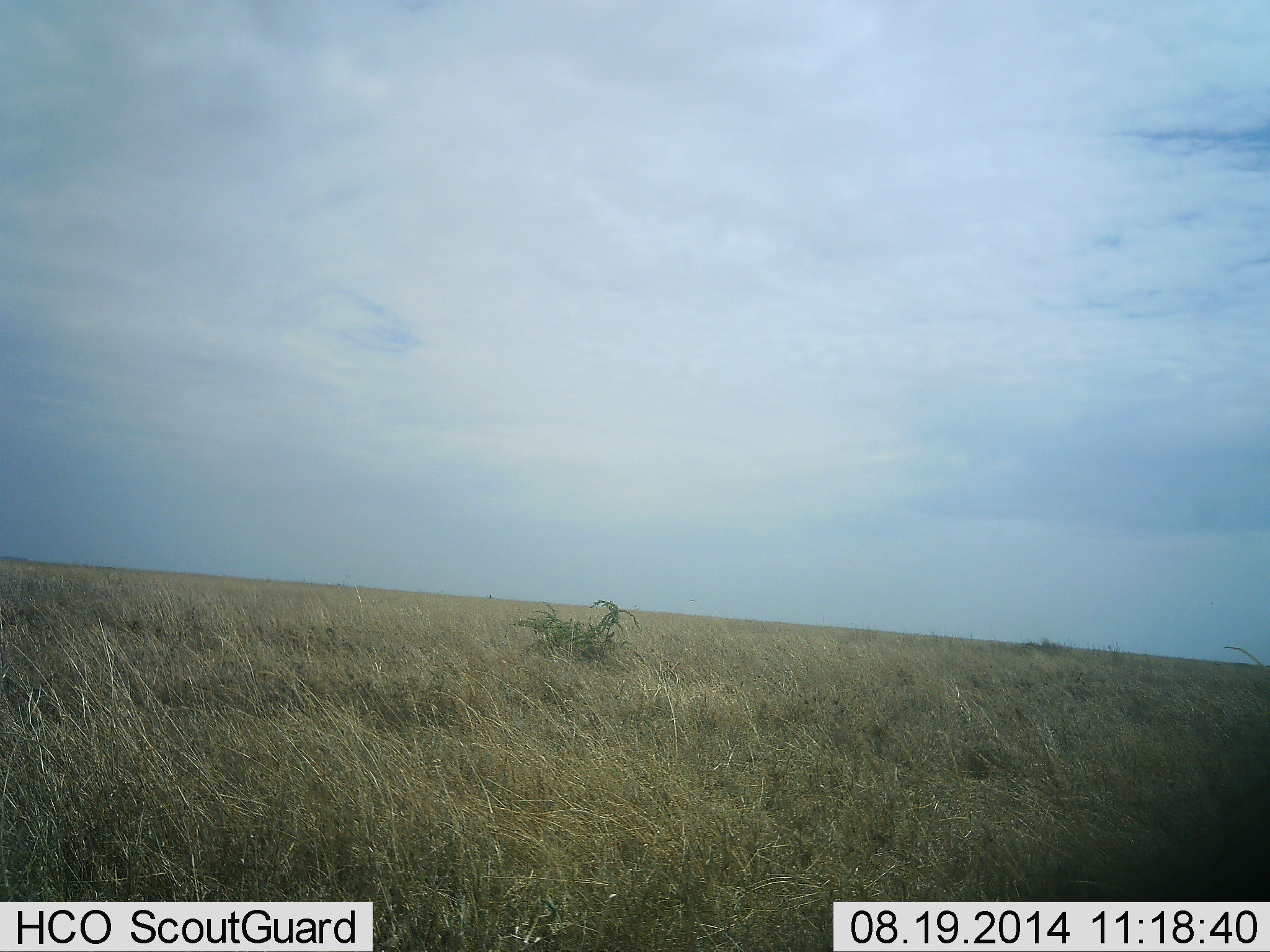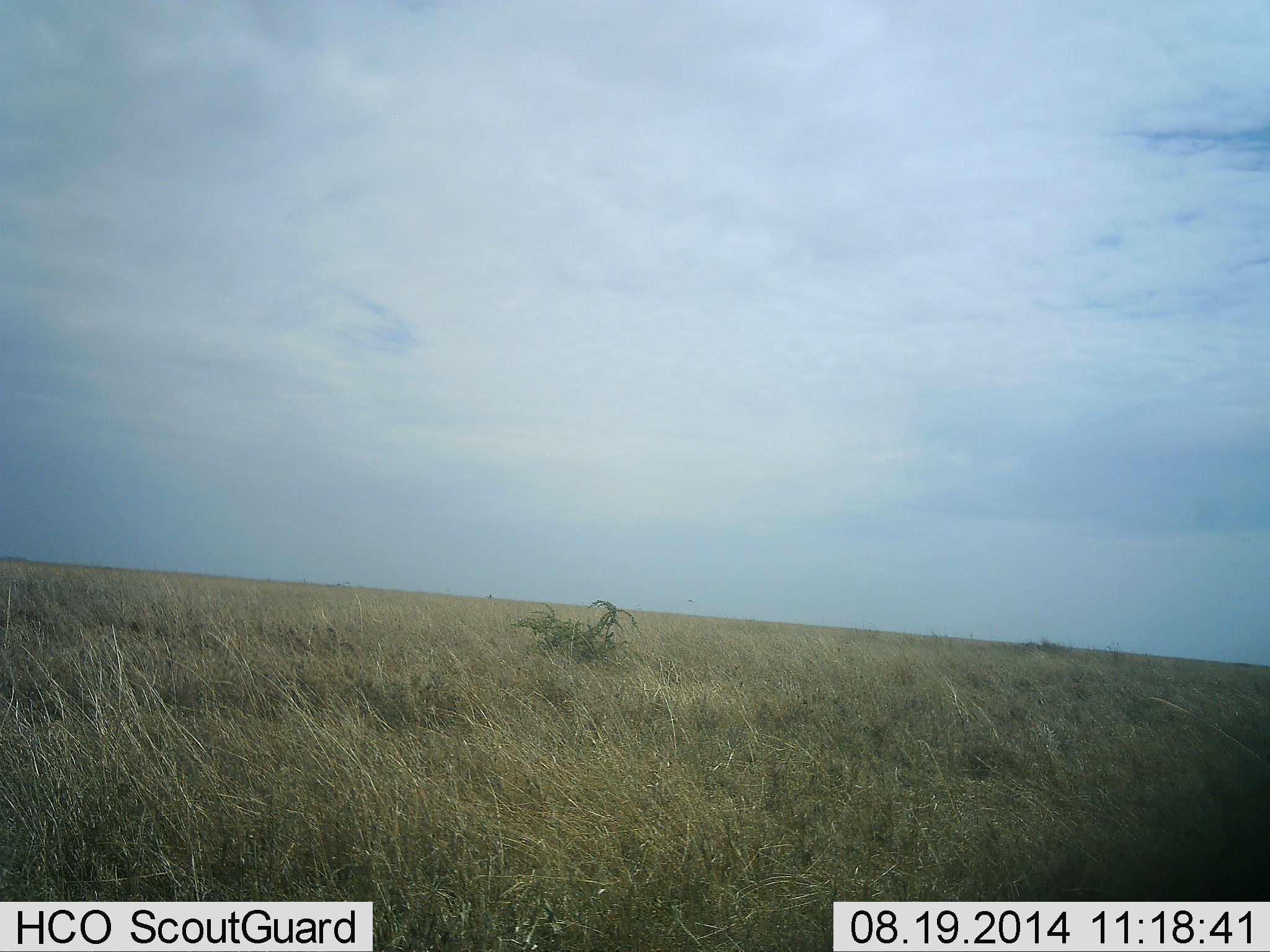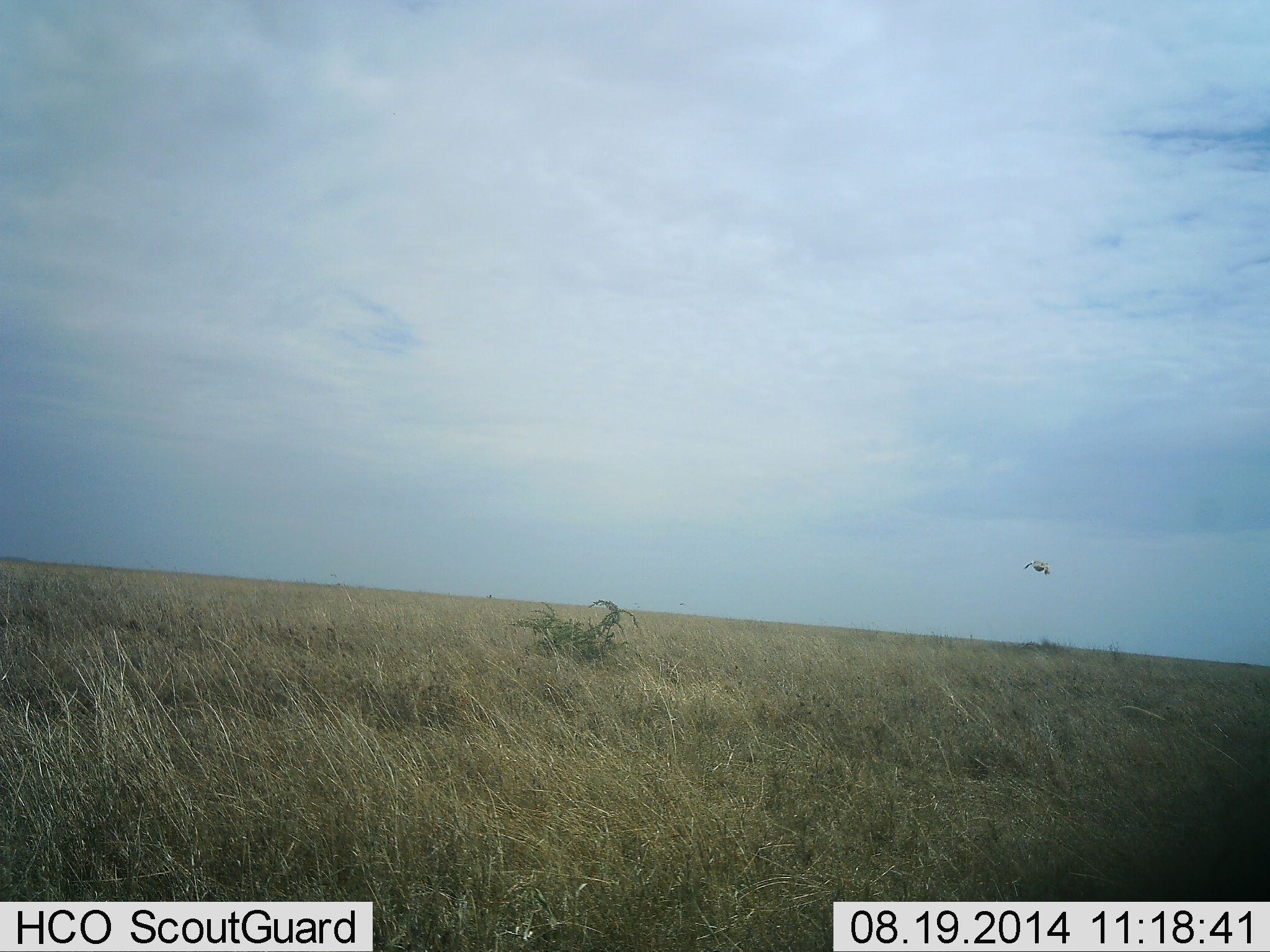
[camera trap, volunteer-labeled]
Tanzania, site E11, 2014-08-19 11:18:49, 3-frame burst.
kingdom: Animalia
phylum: Chordata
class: Aves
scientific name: Aves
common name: bird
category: otherbird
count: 1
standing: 0%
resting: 0%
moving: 100%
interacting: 0%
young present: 0%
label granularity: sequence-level